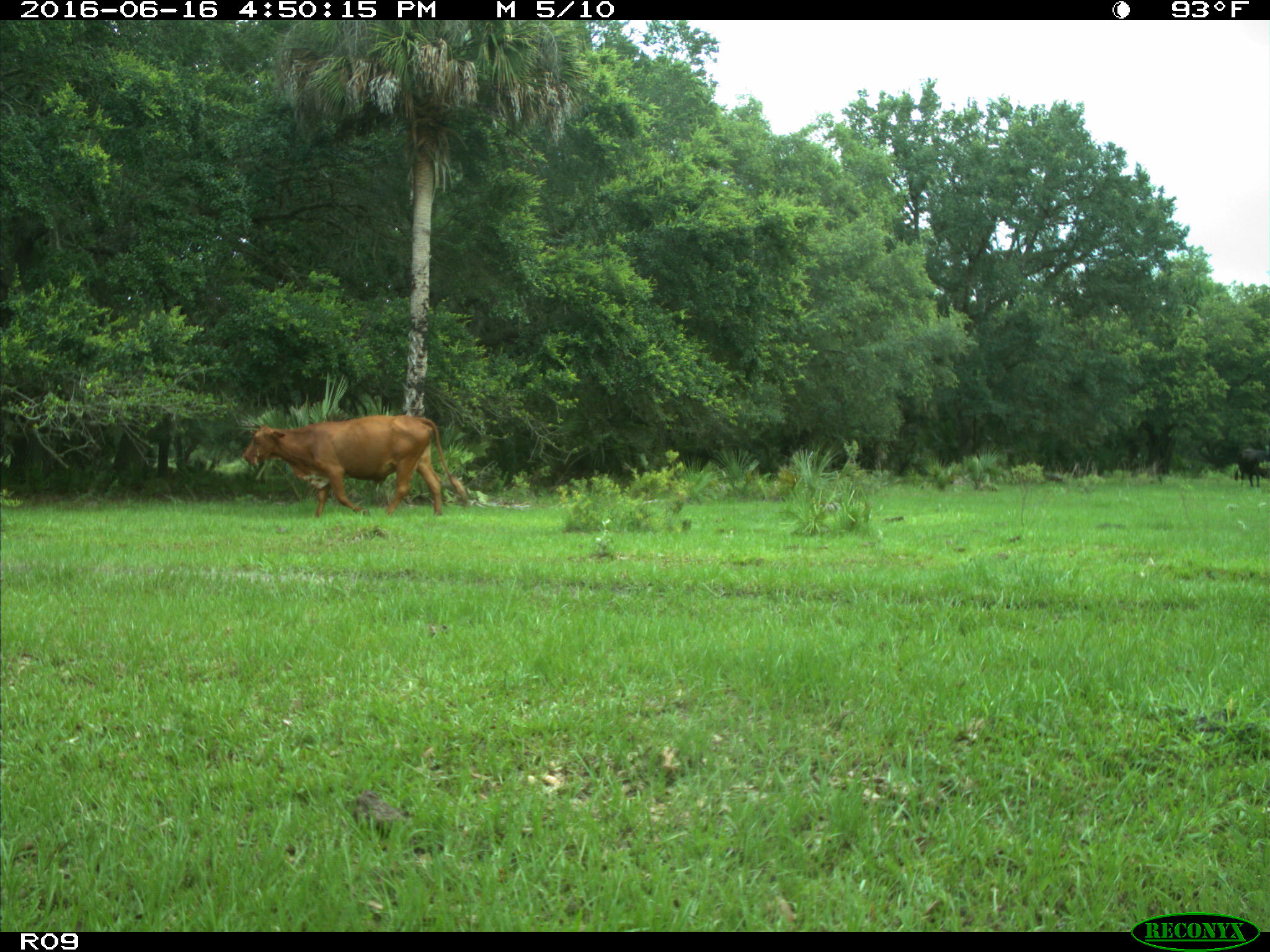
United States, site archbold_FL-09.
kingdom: Animalia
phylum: Chordata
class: Mammalia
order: Artiodactyla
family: Bovidae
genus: Bos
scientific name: Bos taurus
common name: domestic cow